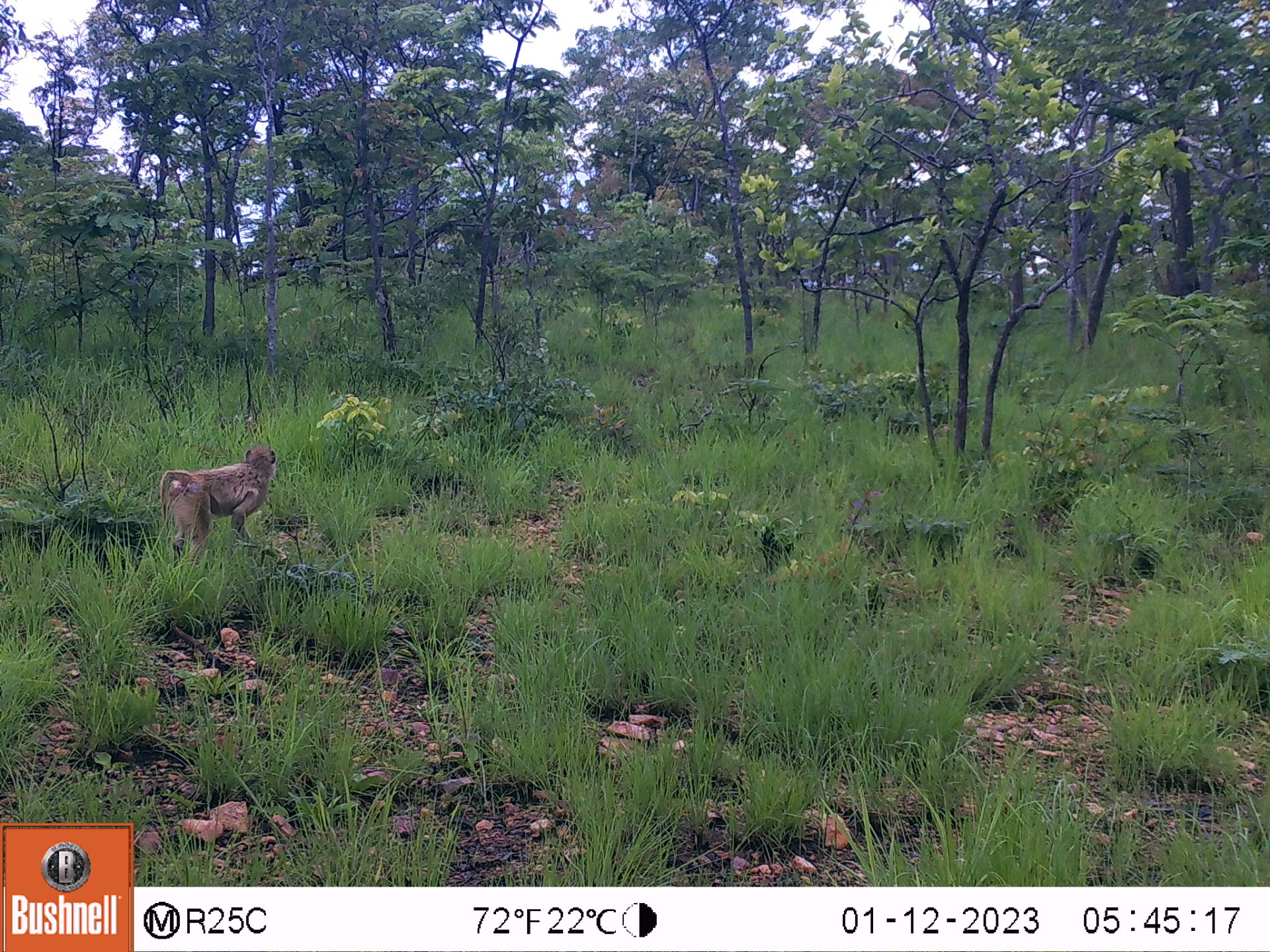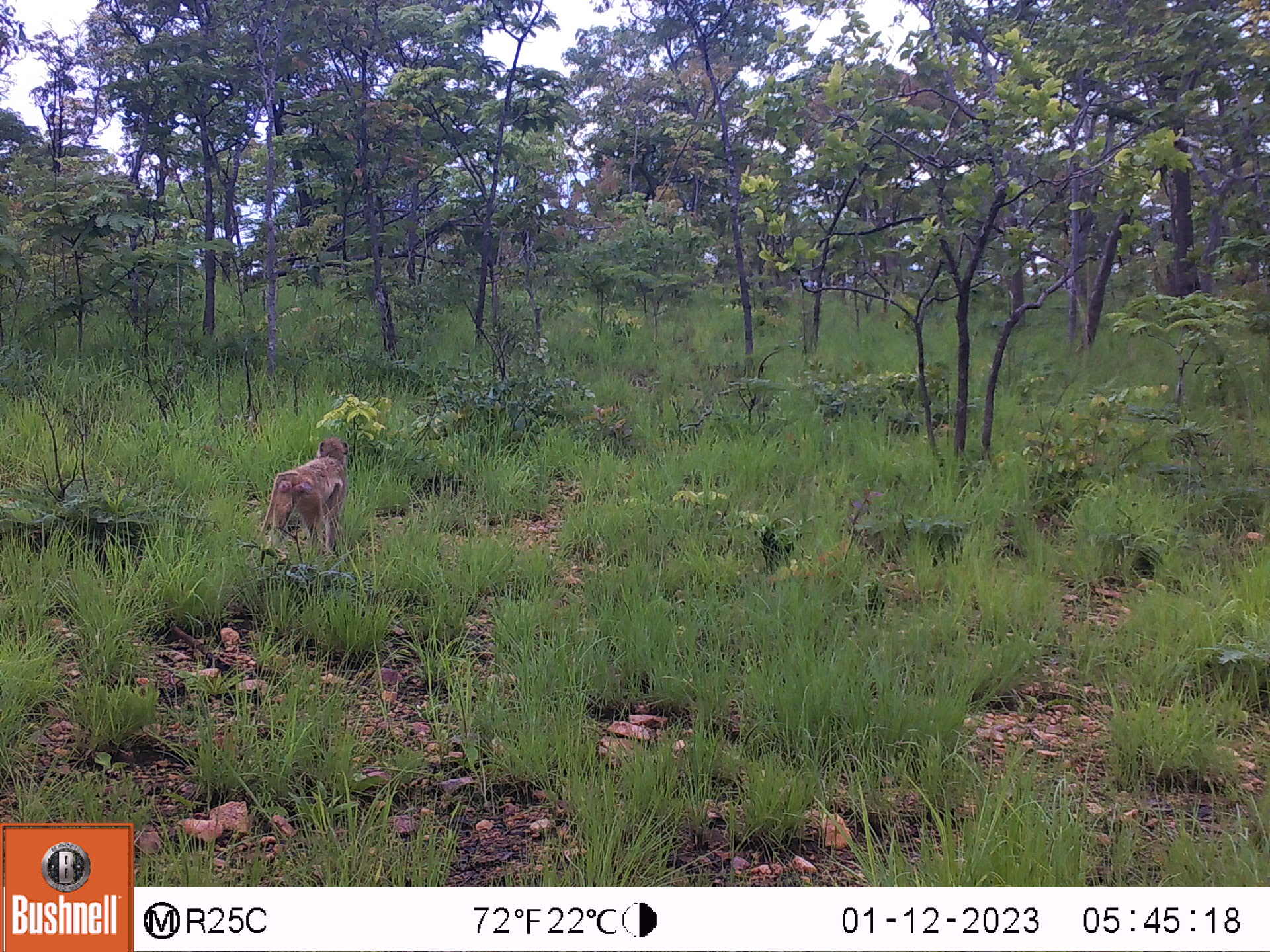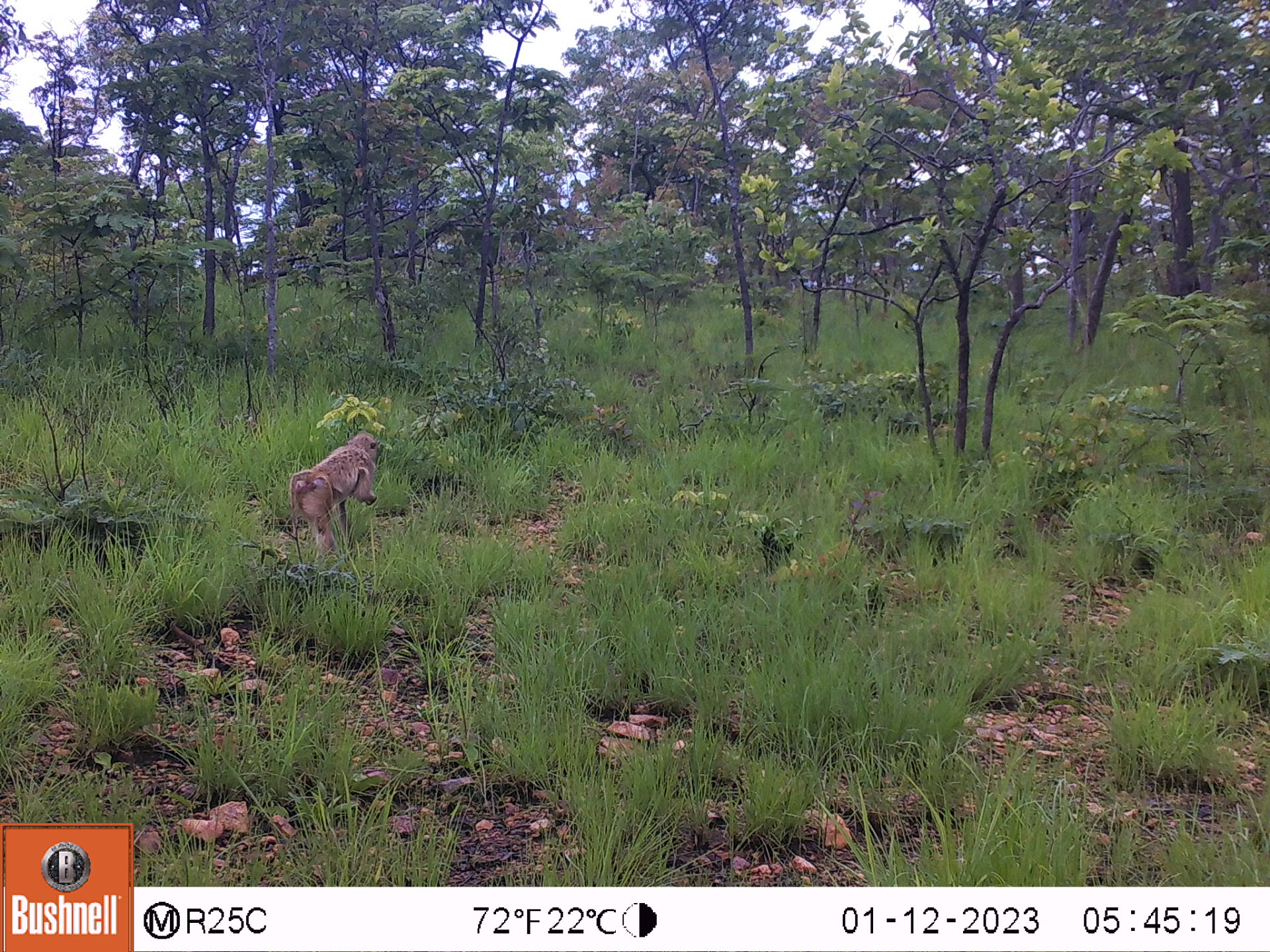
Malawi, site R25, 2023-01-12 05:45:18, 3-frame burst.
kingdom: Animalia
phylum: Chordata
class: Mammalia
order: Primates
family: Cercopithecidae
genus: Papio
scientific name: Papio cynocephalus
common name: yellow baboon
Yellow baboon (Papio cynocephalus), count 1.